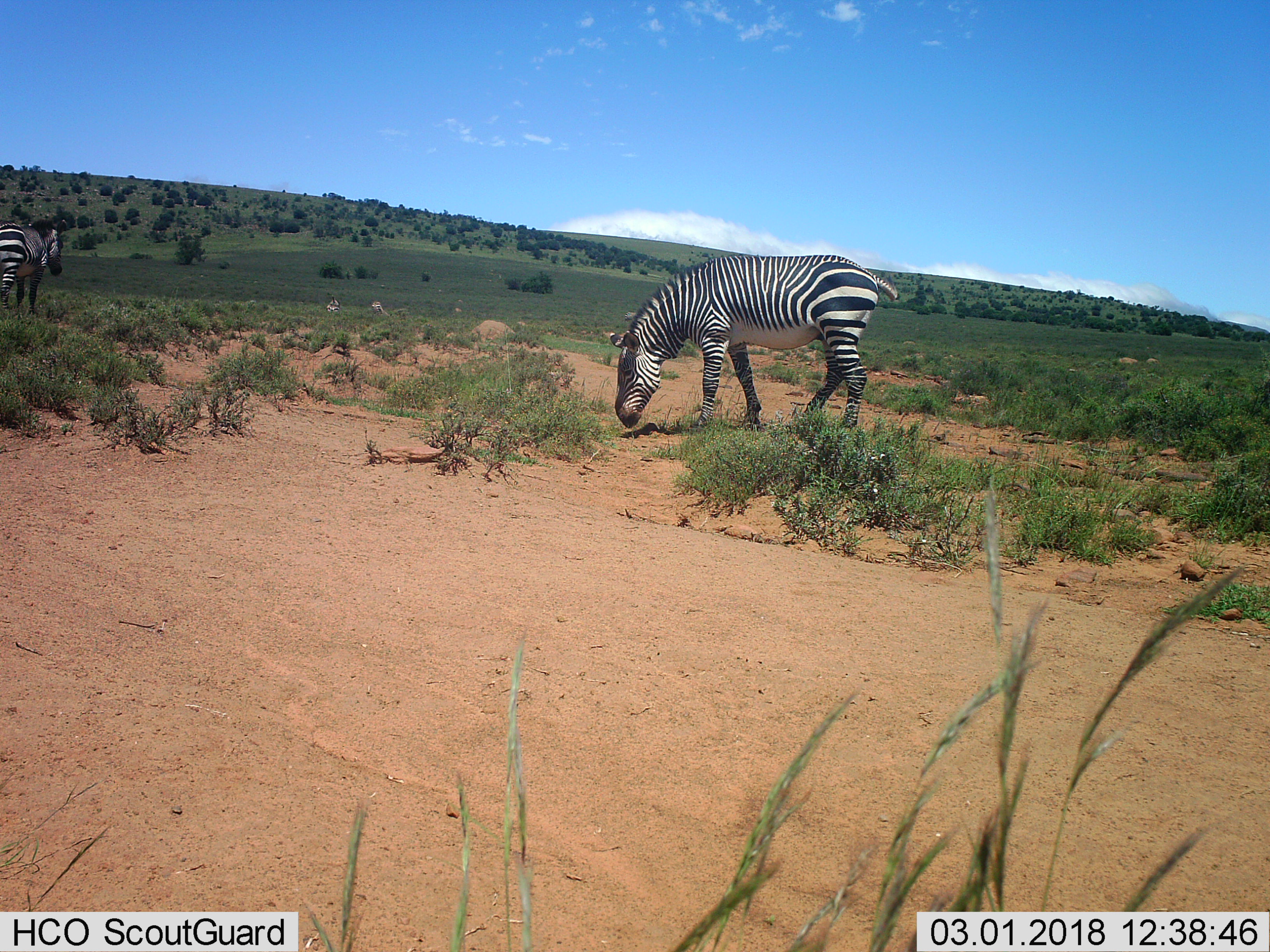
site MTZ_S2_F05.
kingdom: Animalia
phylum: Chordata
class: Mammalia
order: Perissodactyla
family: Equidae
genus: Equus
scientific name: Equus zebra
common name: mountain zebra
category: zebramountain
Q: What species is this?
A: Zebramountain (mountain zebra) (Equus zebra).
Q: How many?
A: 4.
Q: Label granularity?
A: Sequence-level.